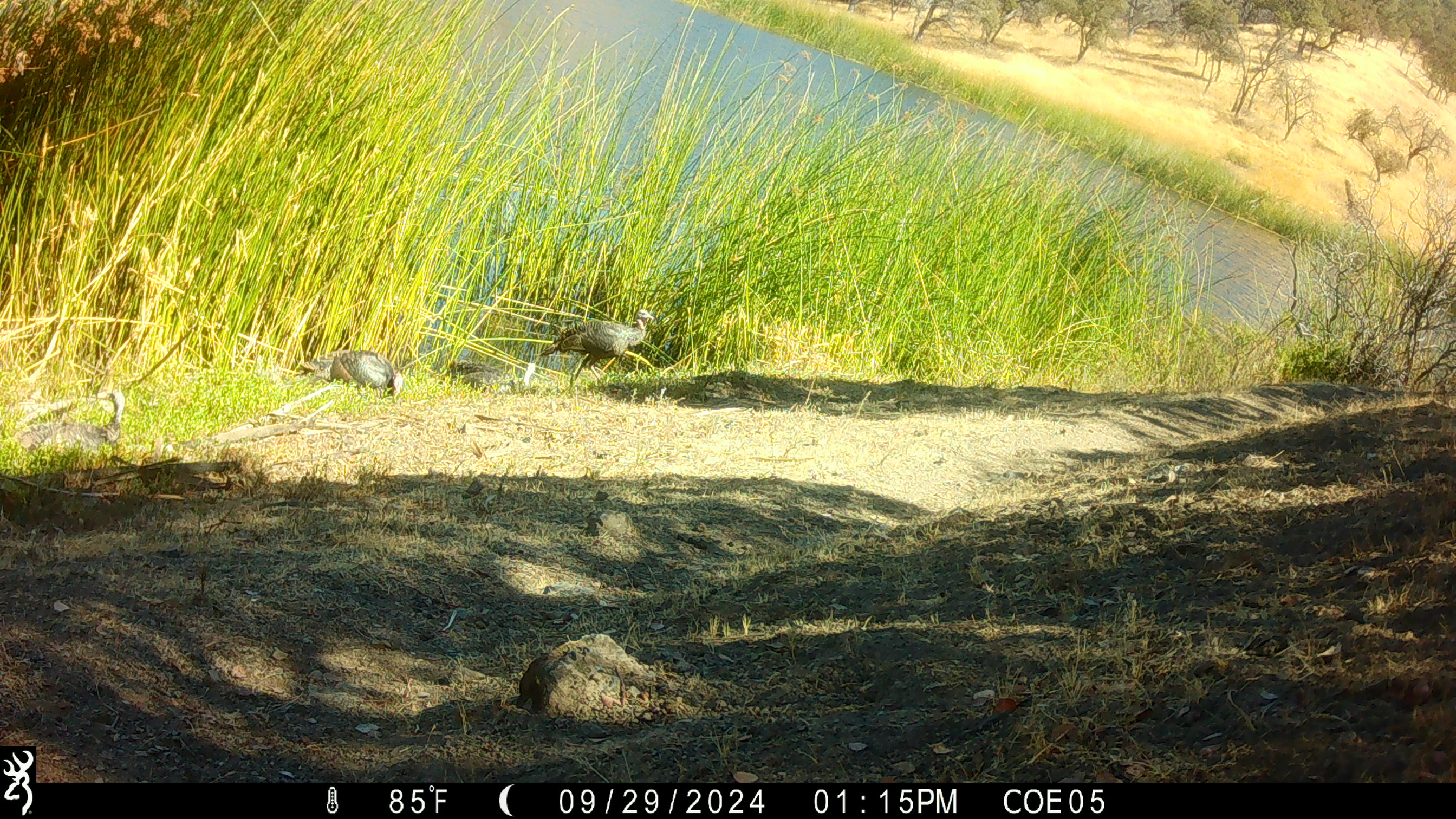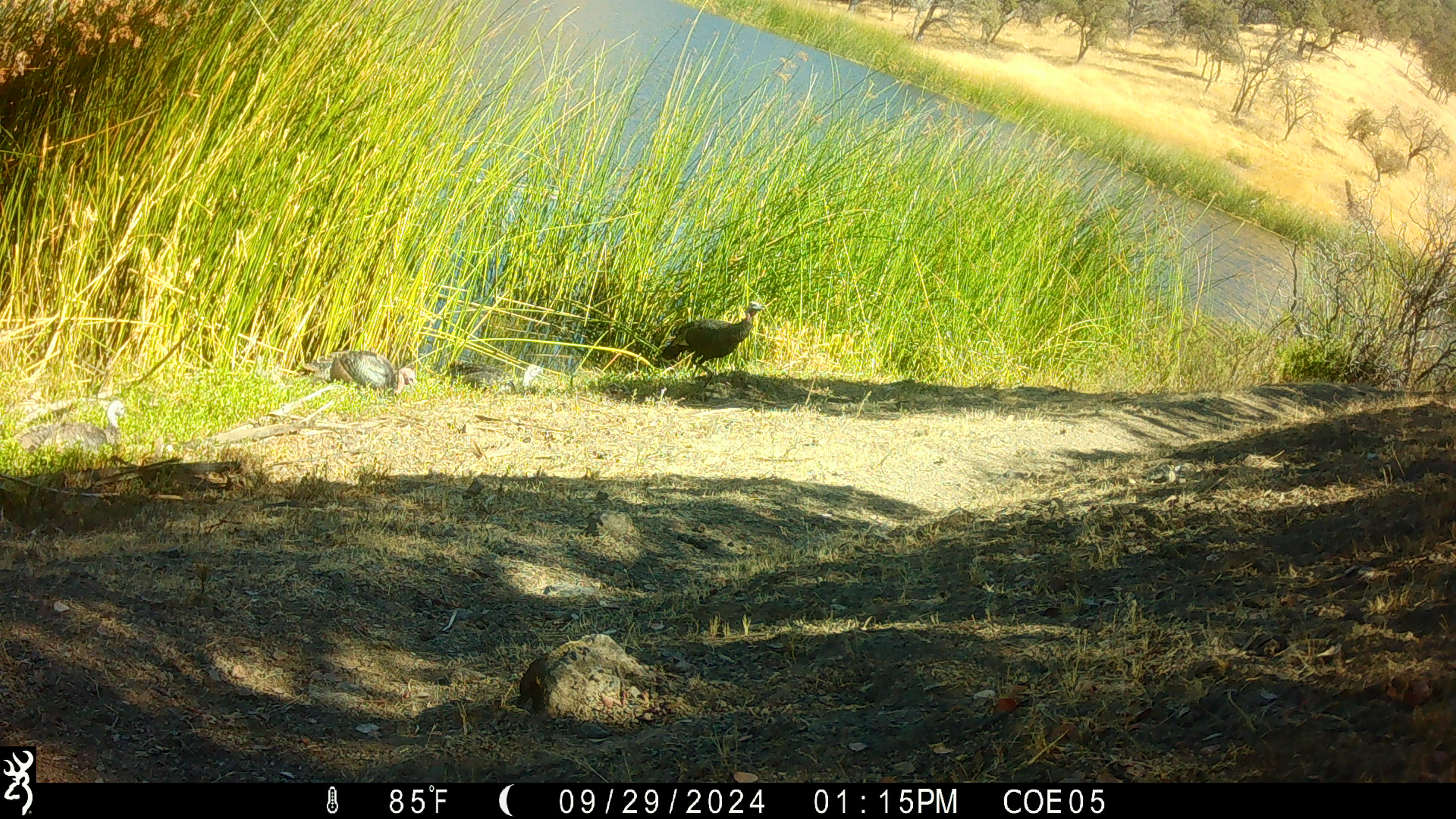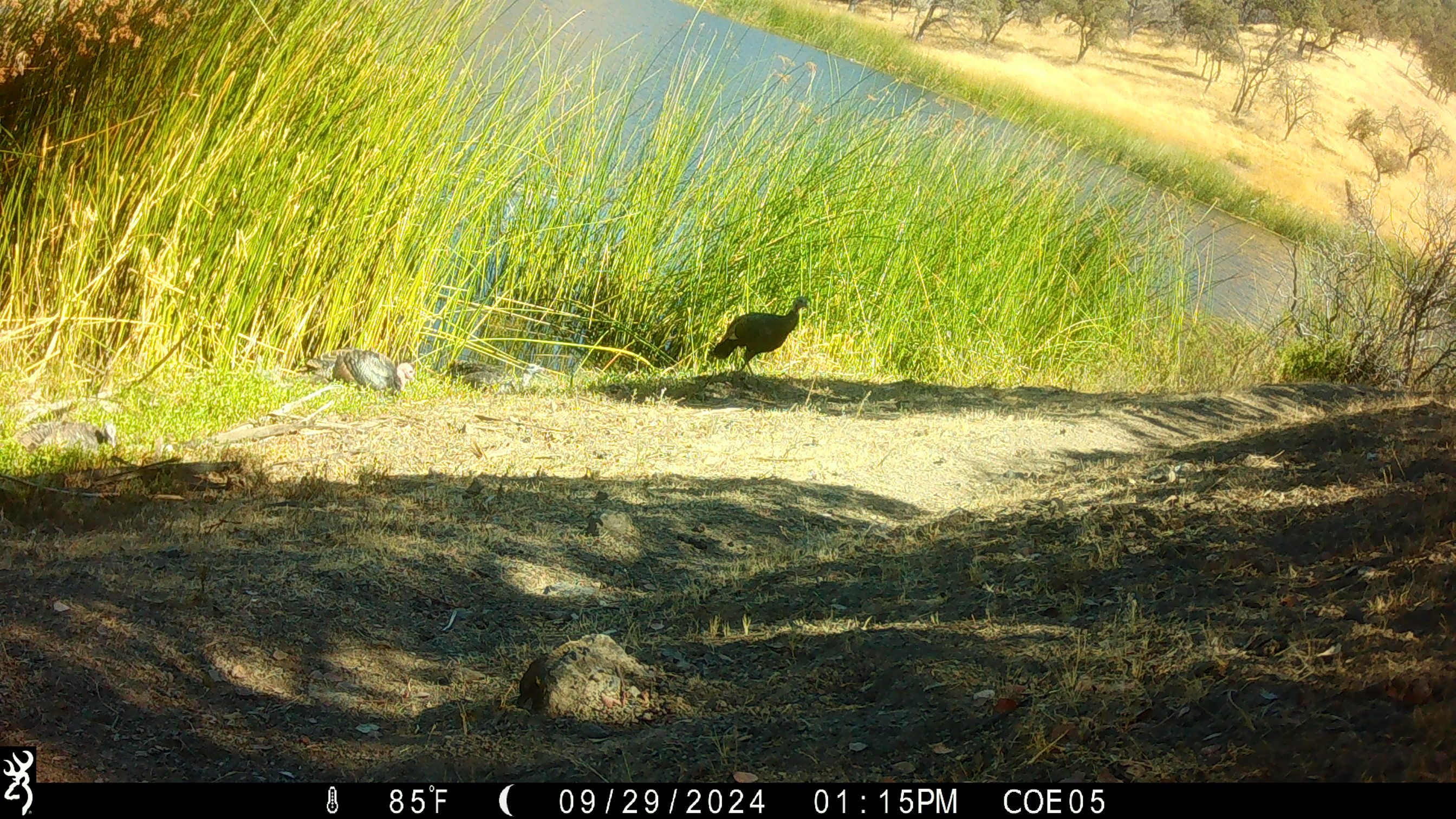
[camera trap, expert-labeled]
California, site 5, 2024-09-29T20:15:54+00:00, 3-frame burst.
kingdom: Animalia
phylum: Chordata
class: Aves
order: Galliformes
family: Phasianidae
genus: Meleagris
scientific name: Meleagris gallopavo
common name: turkey